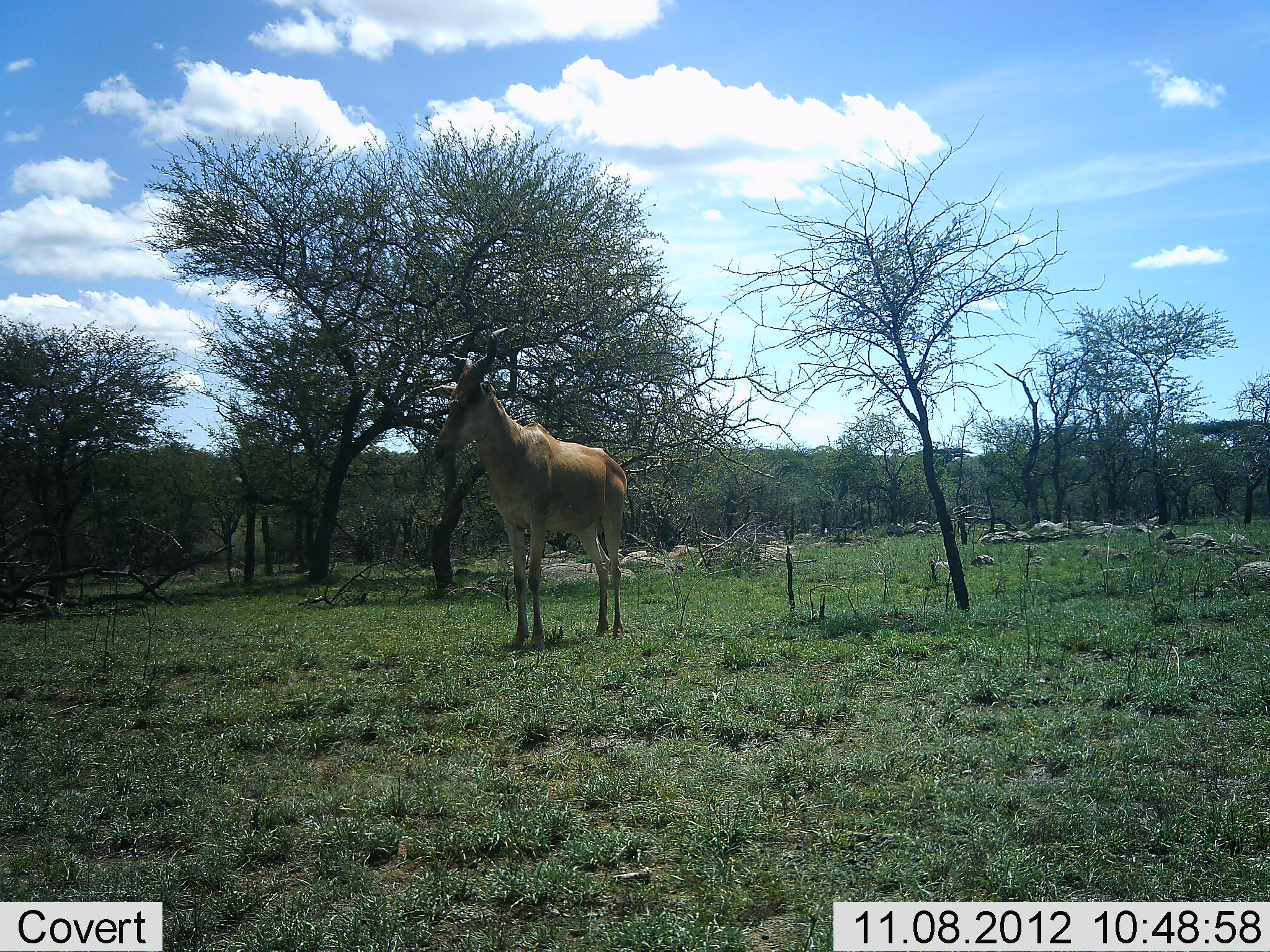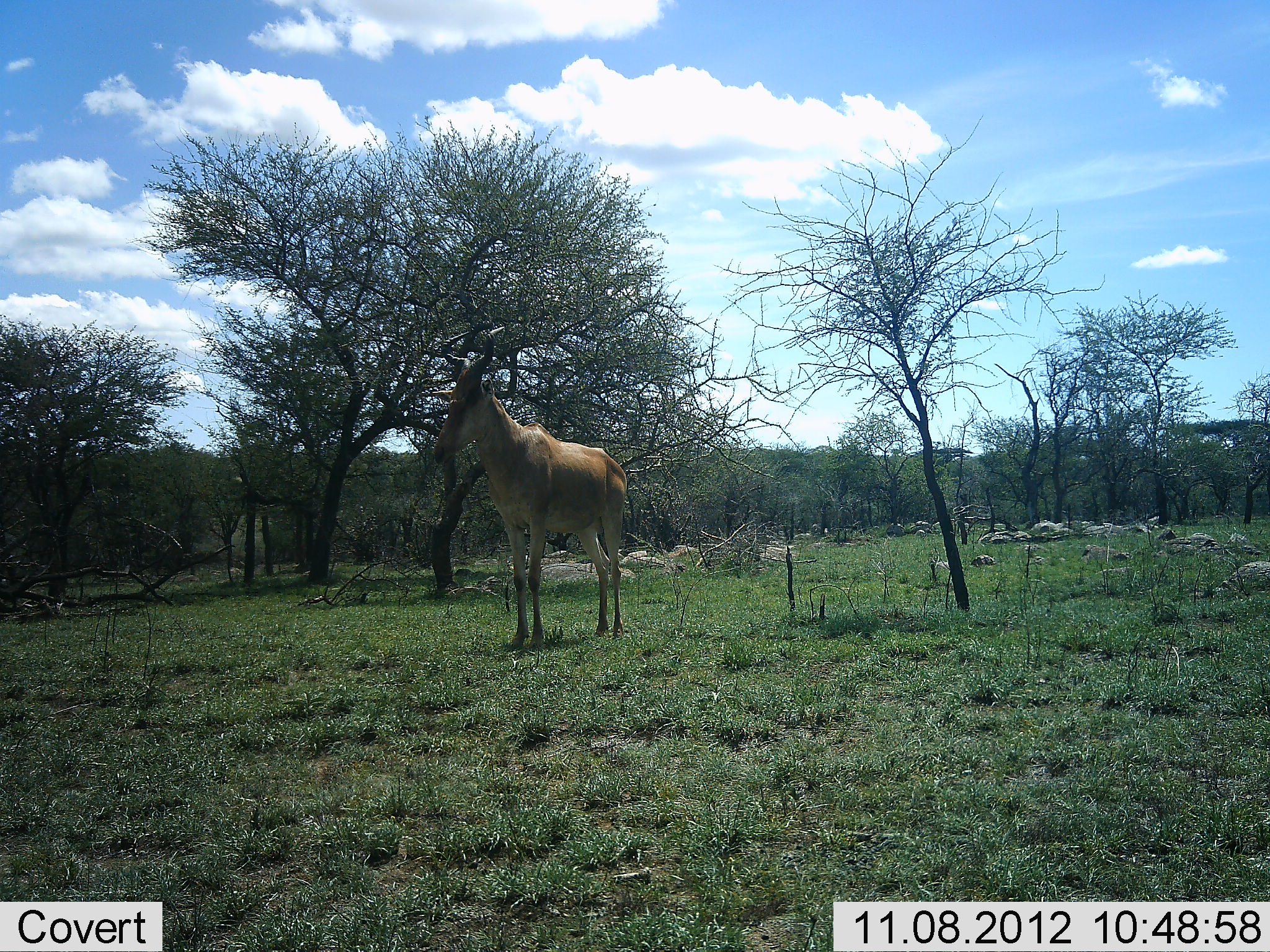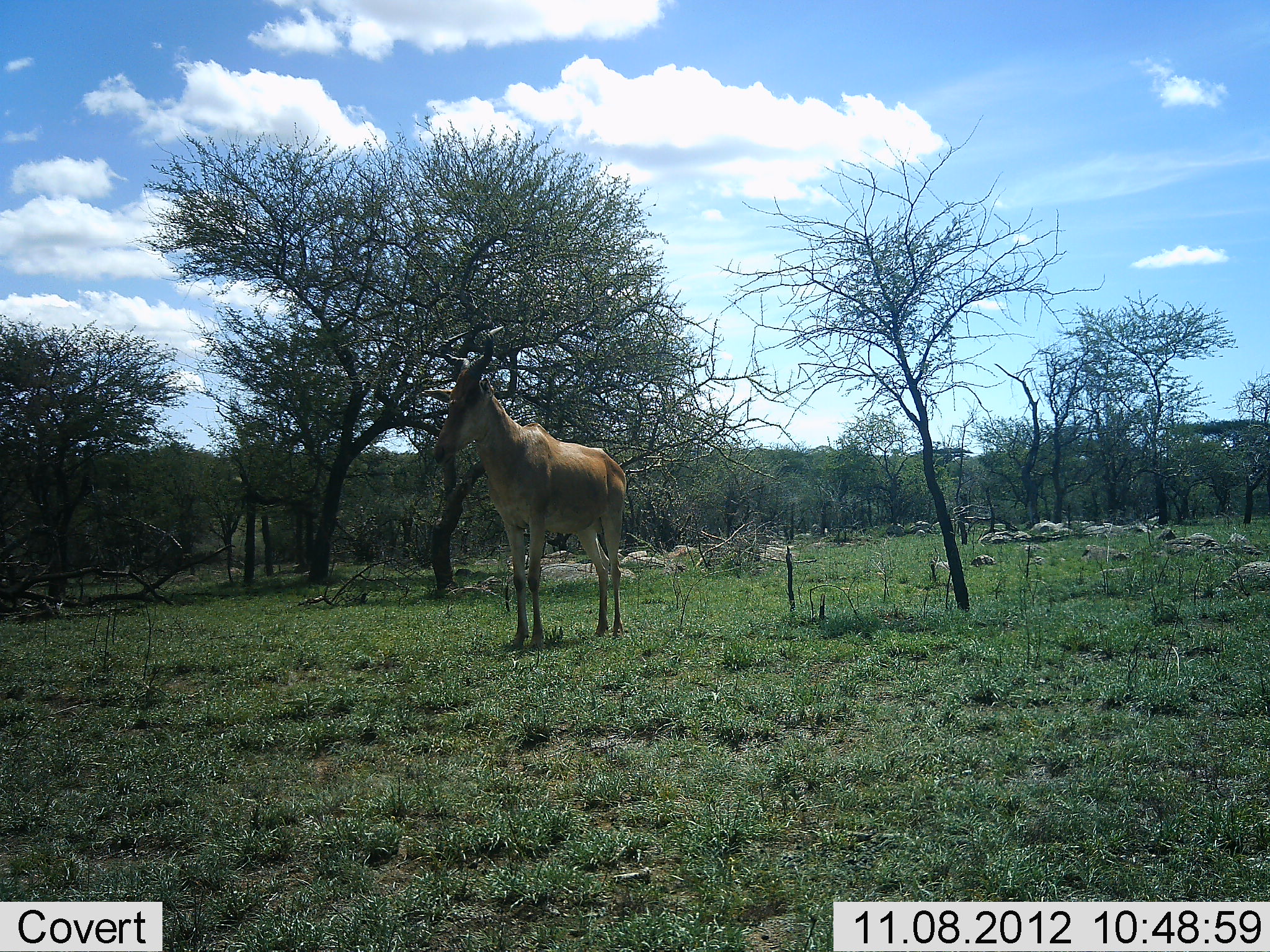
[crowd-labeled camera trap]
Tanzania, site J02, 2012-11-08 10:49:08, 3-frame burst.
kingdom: Animalia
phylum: Chordata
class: Mammalia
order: Artiodactyla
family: Bovidae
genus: Alcelaphus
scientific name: Alcelaphus buselaphus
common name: hartebeest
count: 1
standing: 90%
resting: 10%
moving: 0%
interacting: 0%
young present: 0%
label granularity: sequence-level